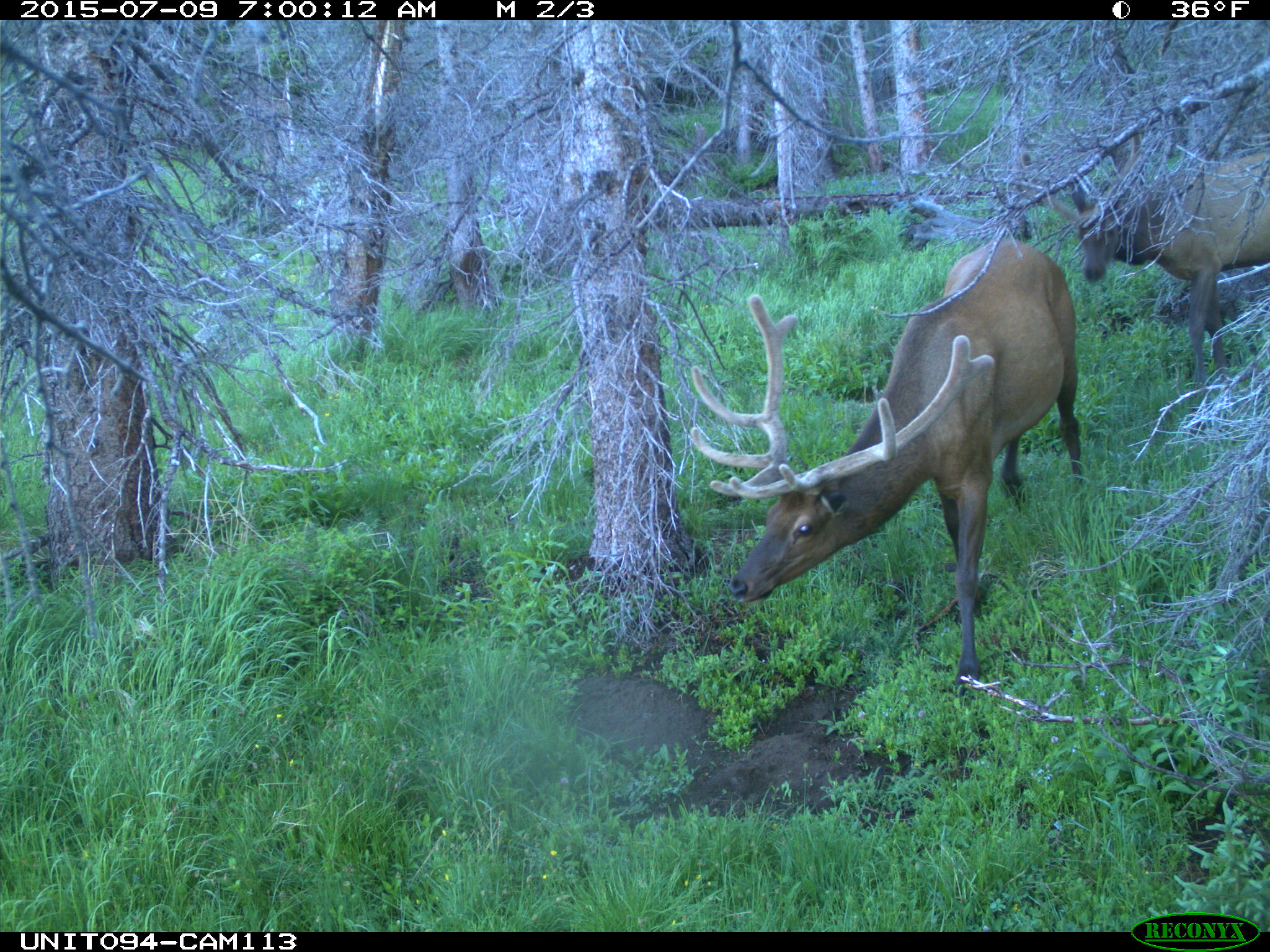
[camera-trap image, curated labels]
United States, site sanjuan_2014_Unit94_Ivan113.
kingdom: Animalia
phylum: Chordata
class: Mammalia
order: Artiodactyla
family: Cervidae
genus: Cervus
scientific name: Cervus elaphus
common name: red deer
Cervus elaphus (red deer).